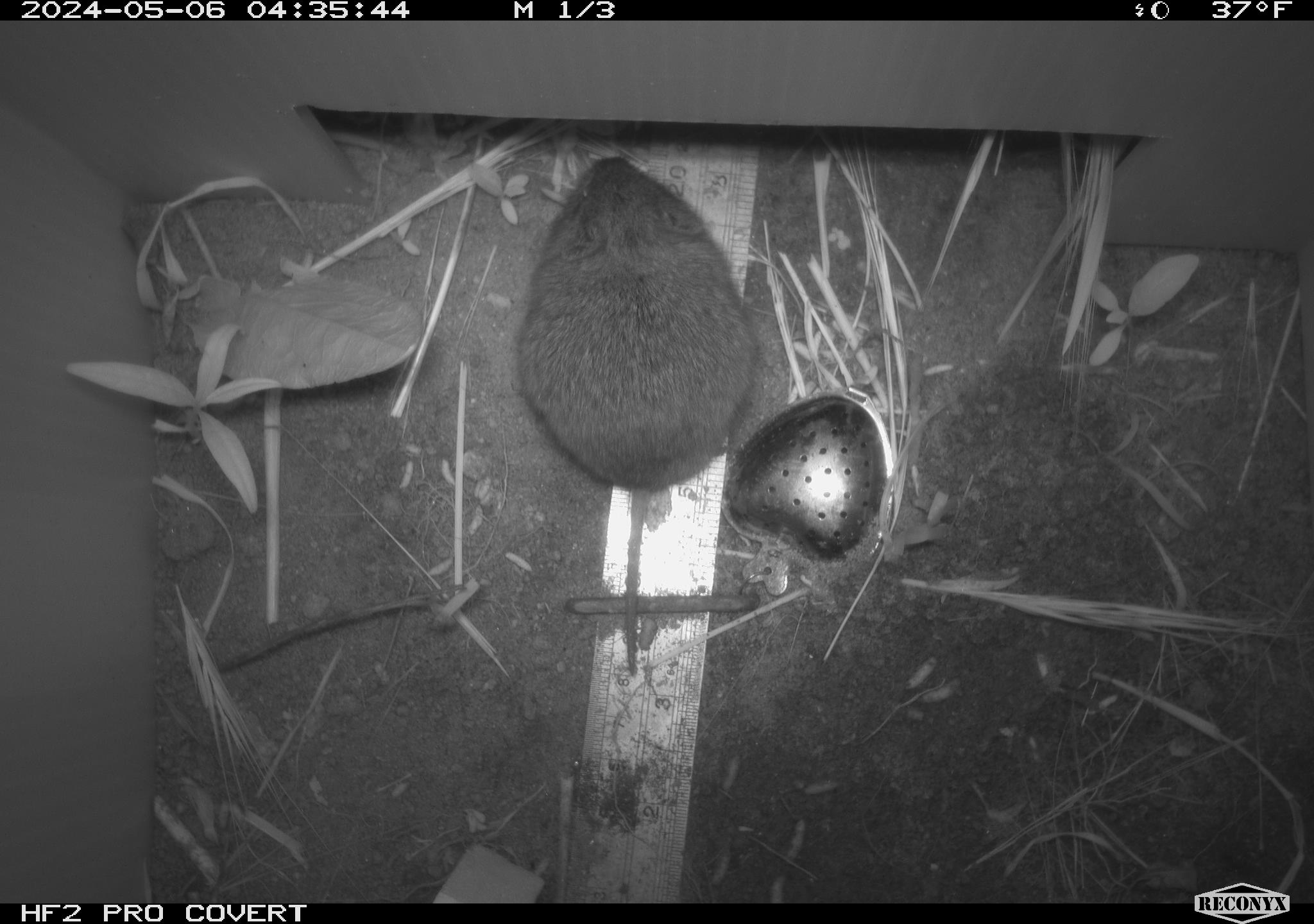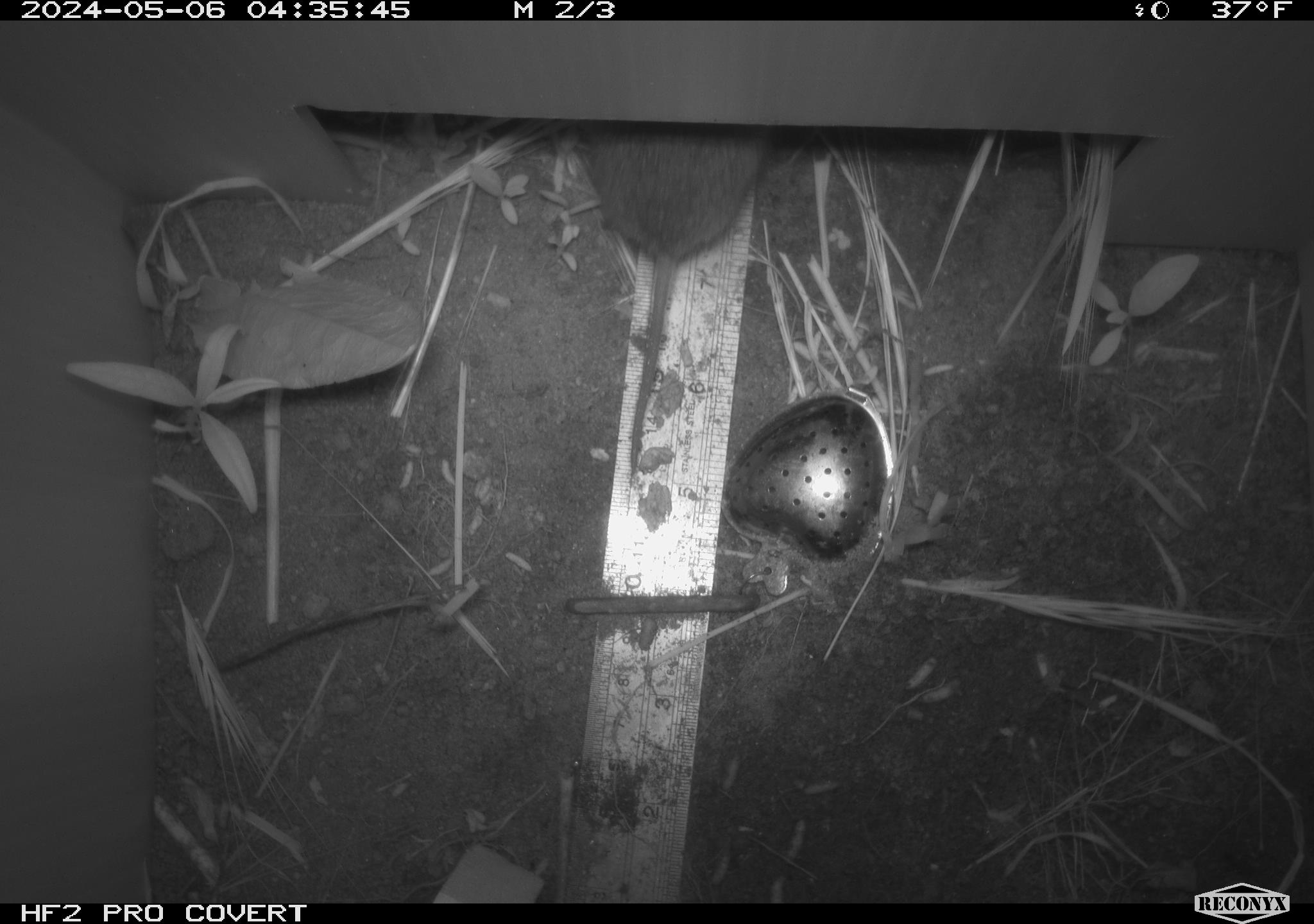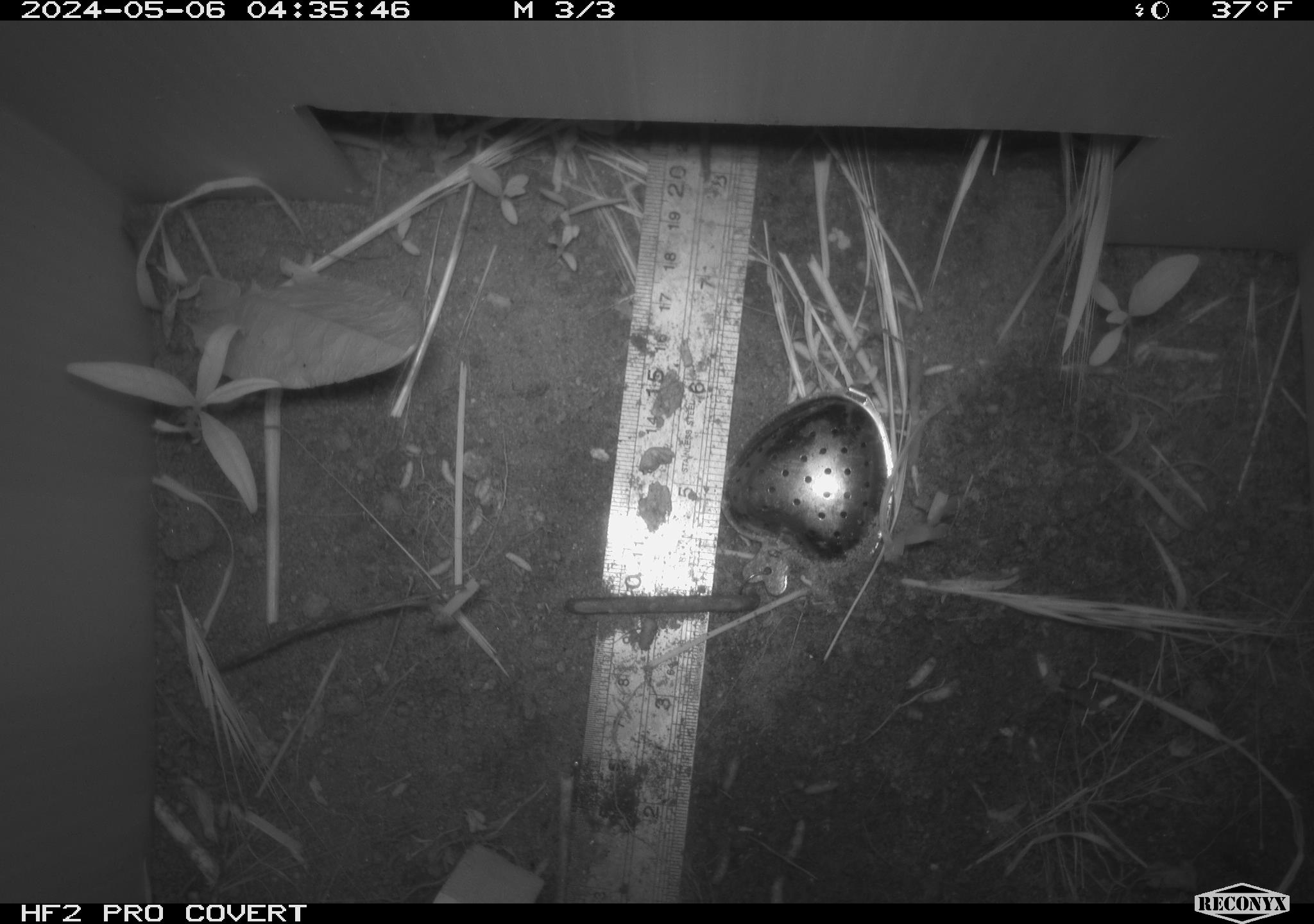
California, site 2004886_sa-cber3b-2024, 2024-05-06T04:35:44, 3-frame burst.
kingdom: Animalia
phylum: Chordata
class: Mammalia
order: Rodentia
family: Cricetidae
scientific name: Arvicolinae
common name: voles, lemmings, and muskrats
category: arvicolinae subfamily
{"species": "arvicolinae subfamily (voles, lemmings, and muskrats) (Arvicolinae)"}